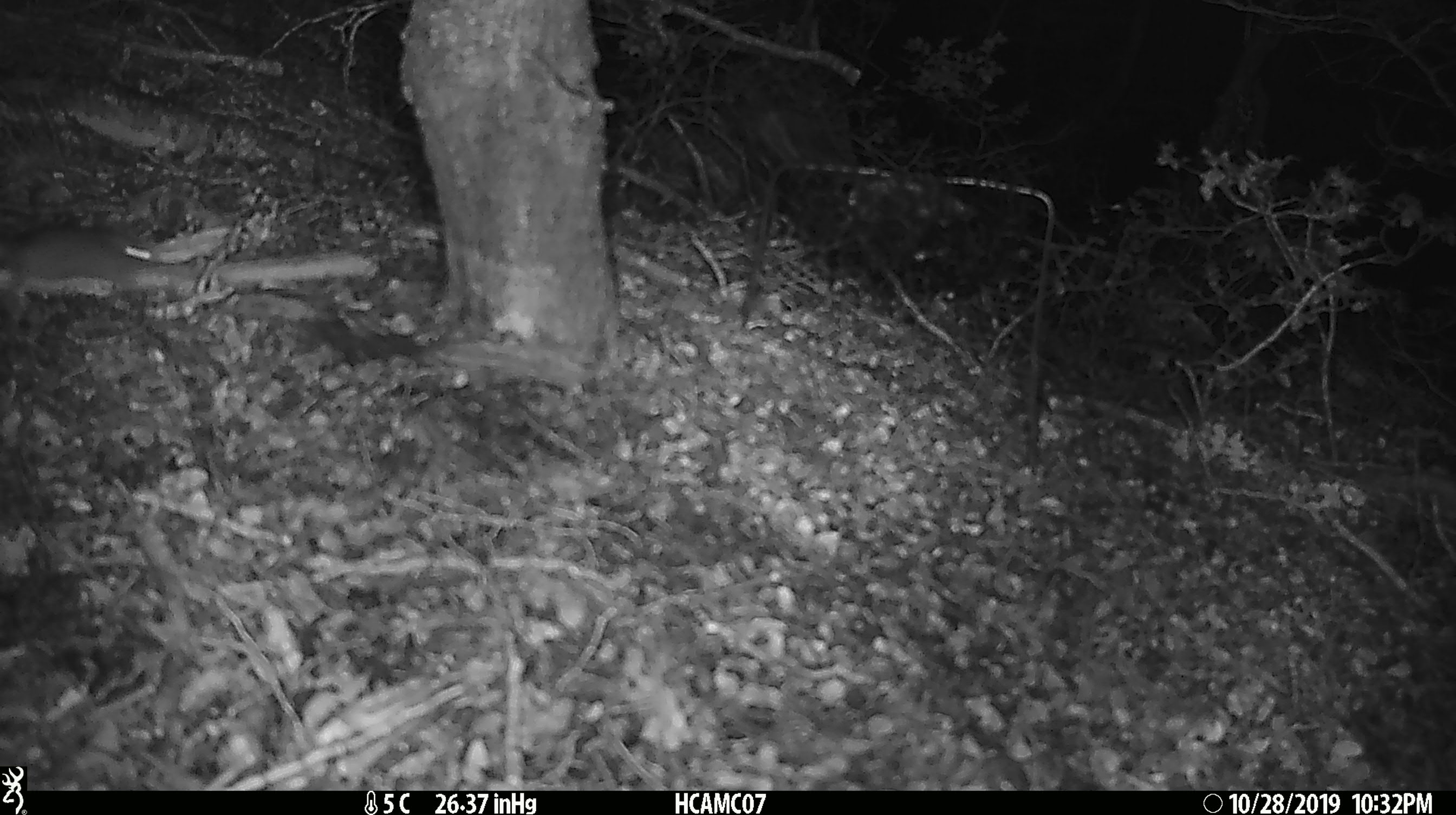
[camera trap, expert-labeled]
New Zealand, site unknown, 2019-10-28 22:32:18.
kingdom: Animalia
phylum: Chordata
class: Mammalia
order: Rodentia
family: Muridae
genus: Mus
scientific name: Mus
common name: mouse